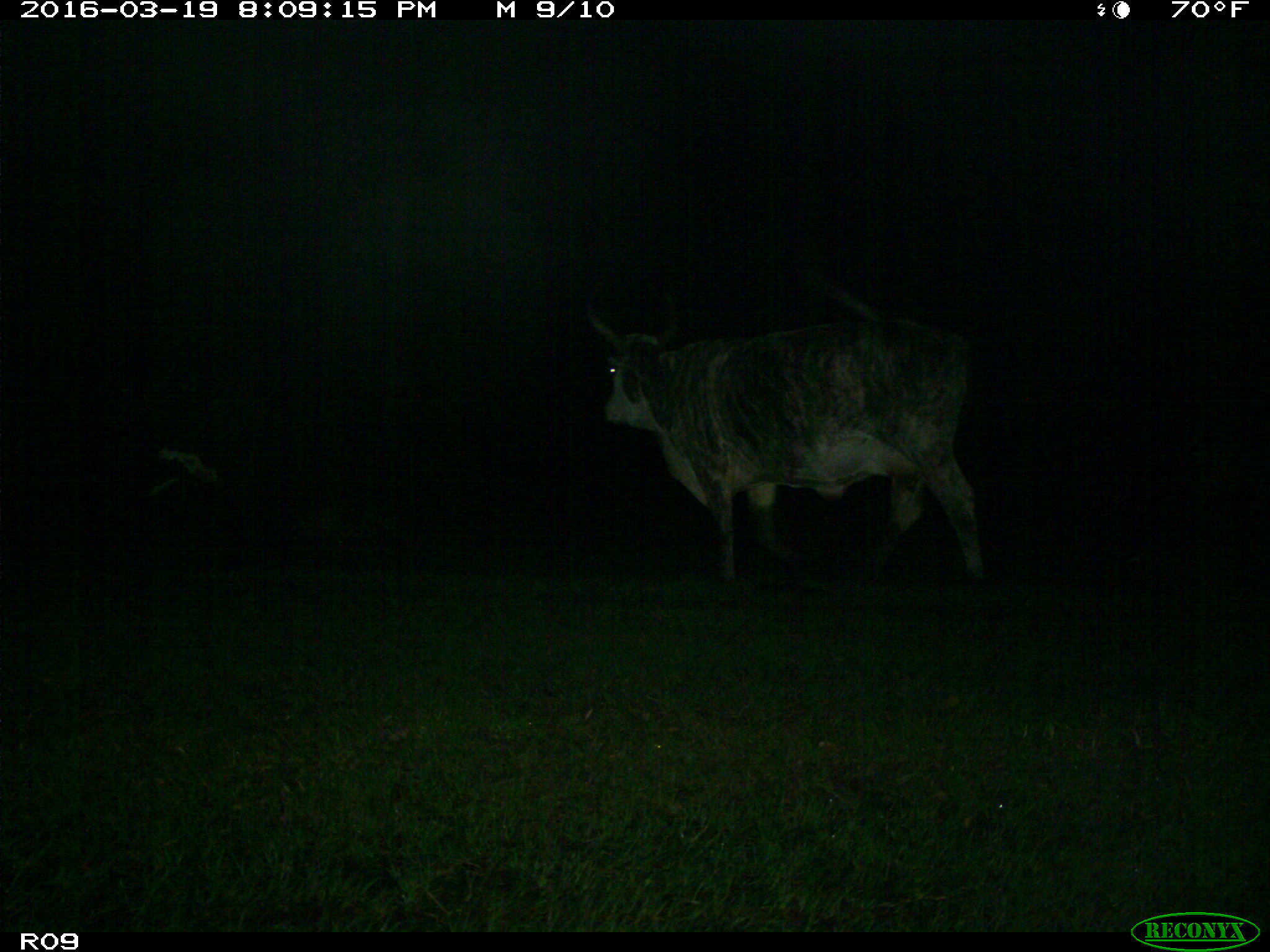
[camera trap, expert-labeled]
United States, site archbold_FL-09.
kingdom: Animalia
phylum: Chordata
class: Mammalia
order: Artiodactyla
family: Bovidae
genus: Bos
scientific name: Bos taurus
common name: domestic cow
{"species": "Bos taurus (domestic cow)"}